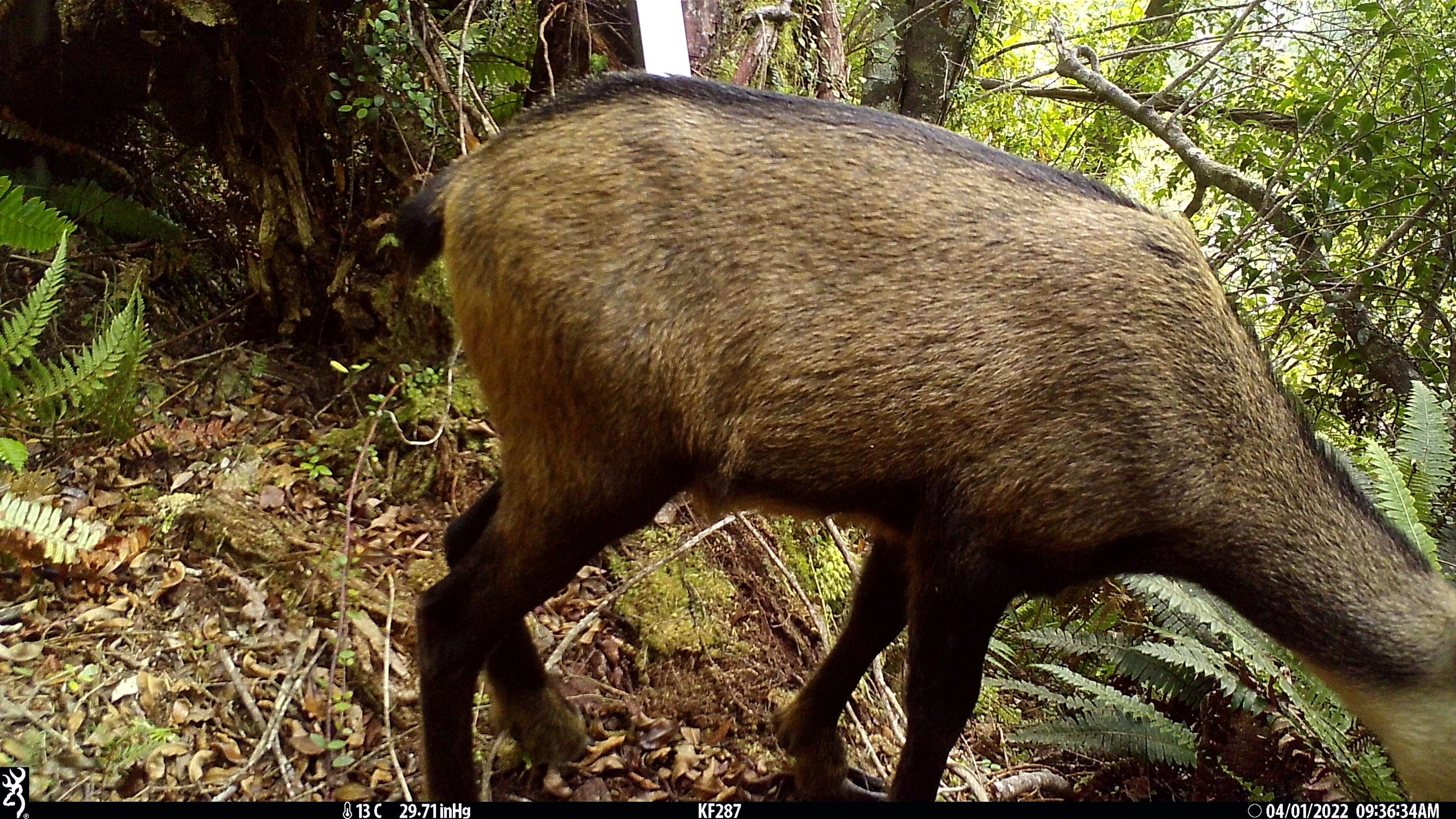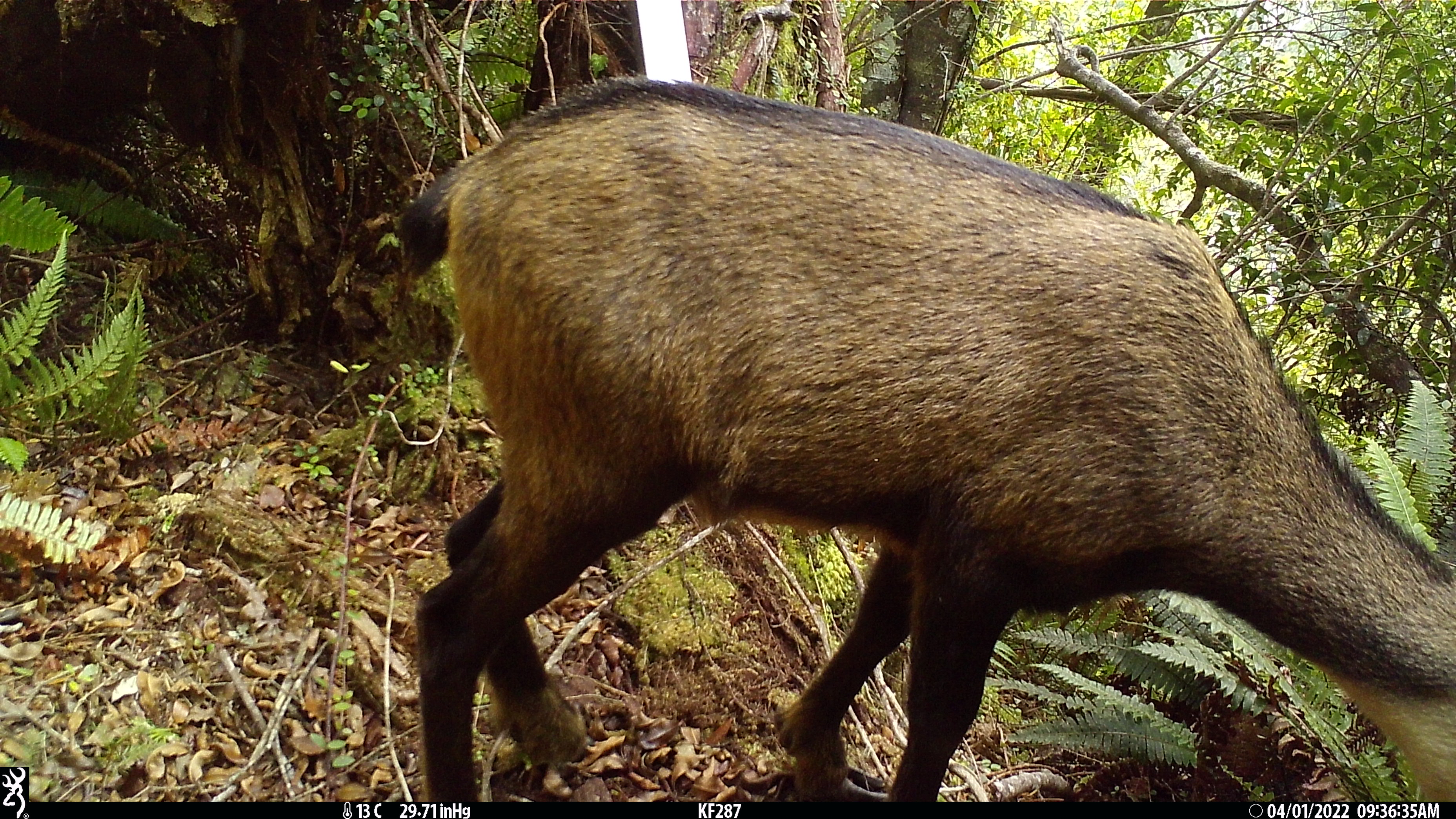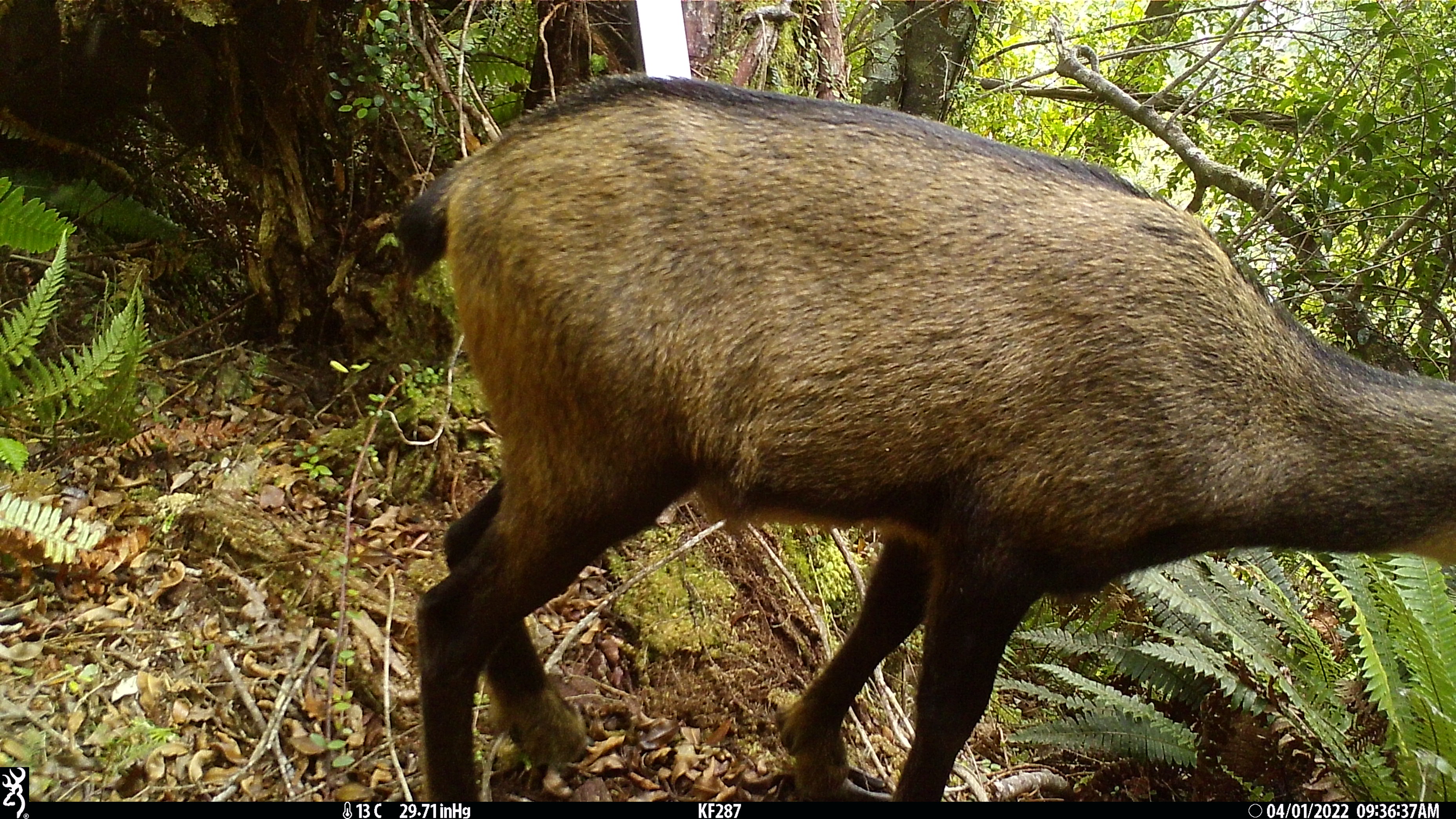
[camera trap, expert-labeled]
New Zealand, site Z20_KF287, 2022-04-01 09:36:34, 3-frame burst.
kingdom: Animalia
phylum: Chordata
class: Mammalia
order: Artiodactyla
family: Bovidae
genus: Rupicapra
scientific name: Rupicapra rupicapra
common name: alpine chamois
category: chamois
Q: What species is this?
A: Chamois (alpine chamois) (Rupicapra rupicapra).